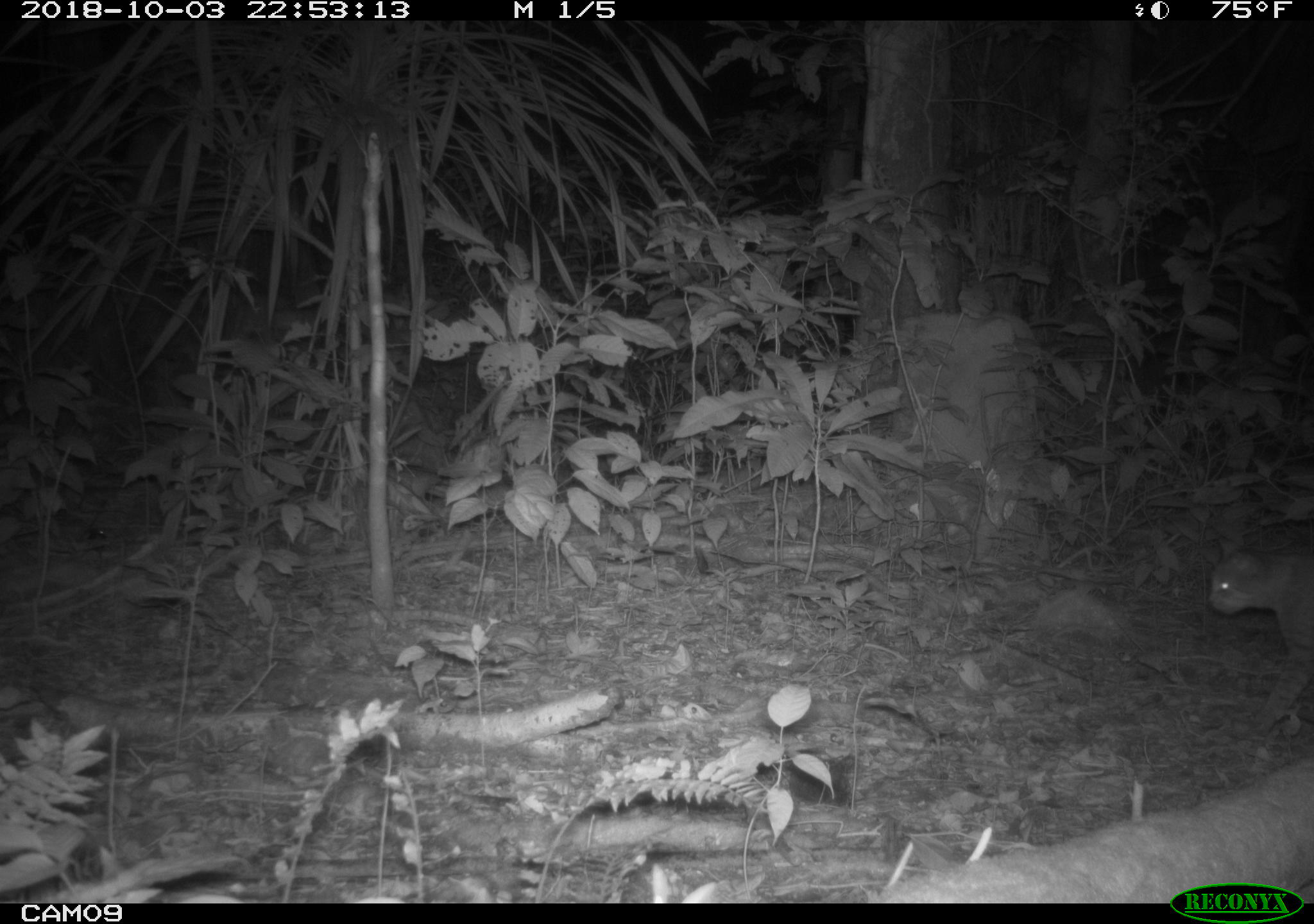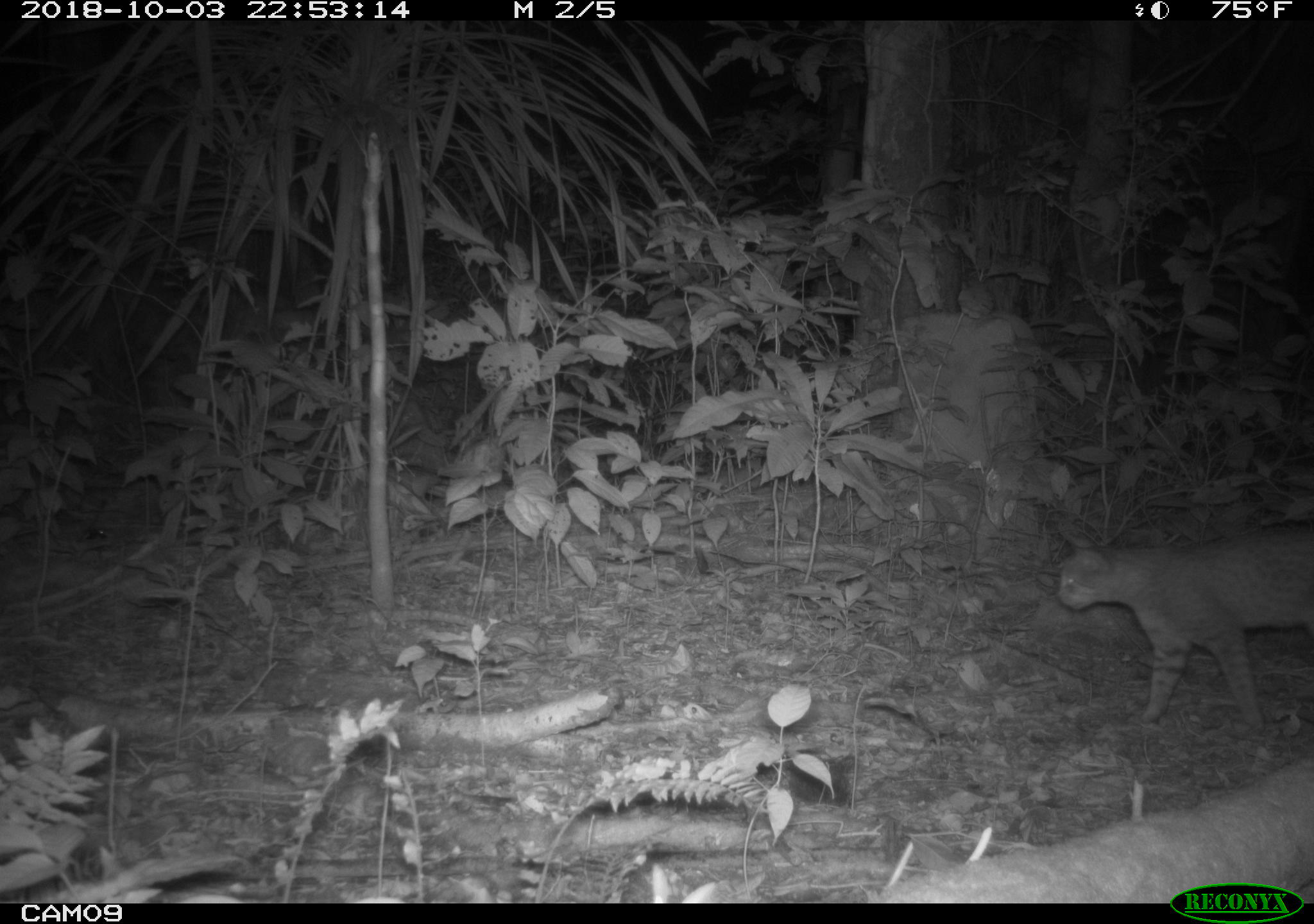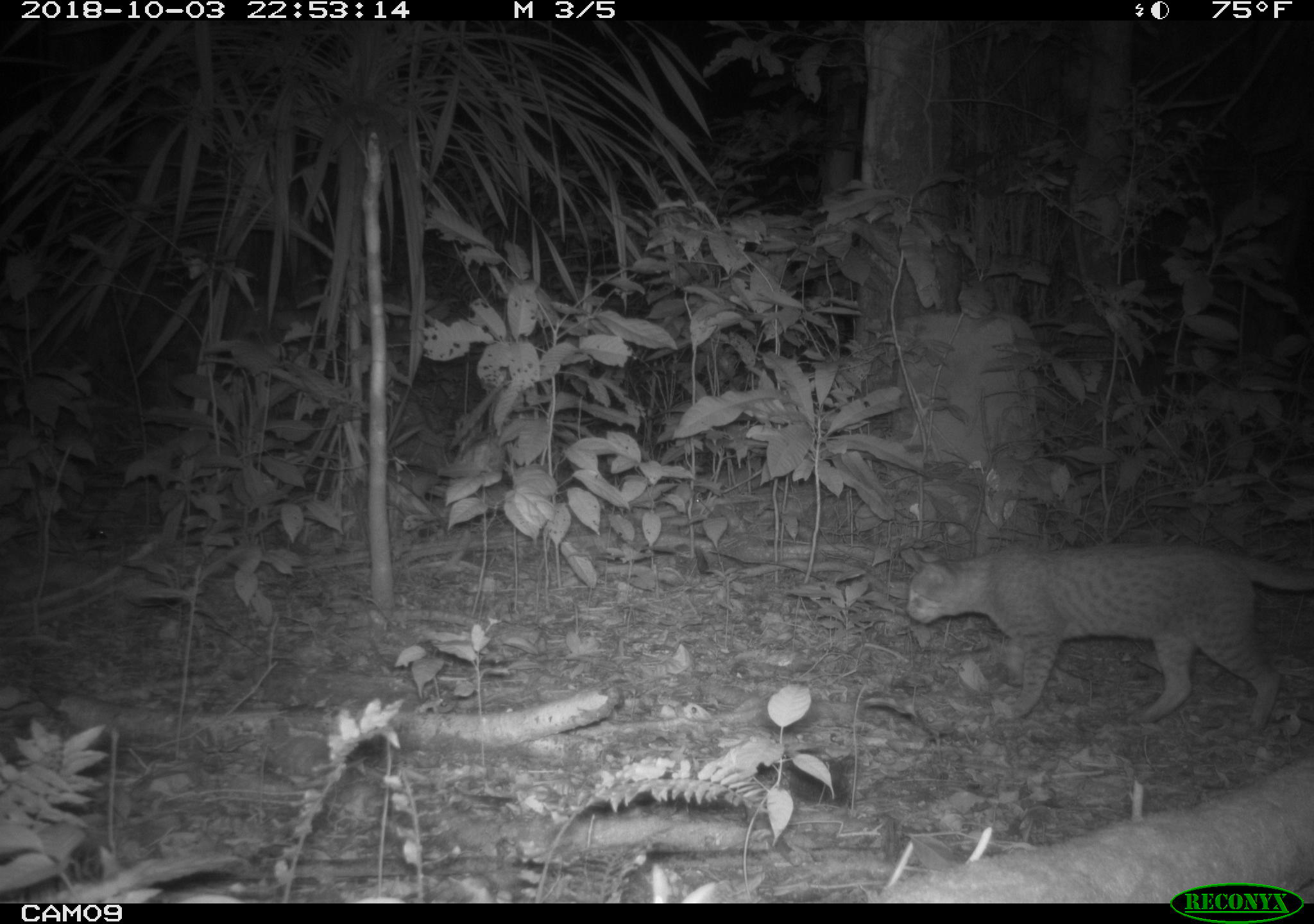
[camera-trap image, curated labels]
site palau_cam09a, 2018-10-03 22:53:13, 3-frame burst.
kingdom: Animalia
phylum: Chordata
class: Mammalia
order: Carnivora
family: Felidae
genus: Felis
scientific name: Felis catus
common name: cat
Cat (Felis catus).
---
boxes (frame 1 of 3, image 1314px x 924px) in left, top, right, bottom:
cat: 1202, 531, 1314, 733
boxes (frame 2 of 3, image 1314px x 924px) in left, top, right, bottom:
cat: 1052, 522, 1313, 735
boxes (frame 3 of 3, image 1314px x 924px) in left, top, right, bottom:
cat: 898, 538, 1313, 730